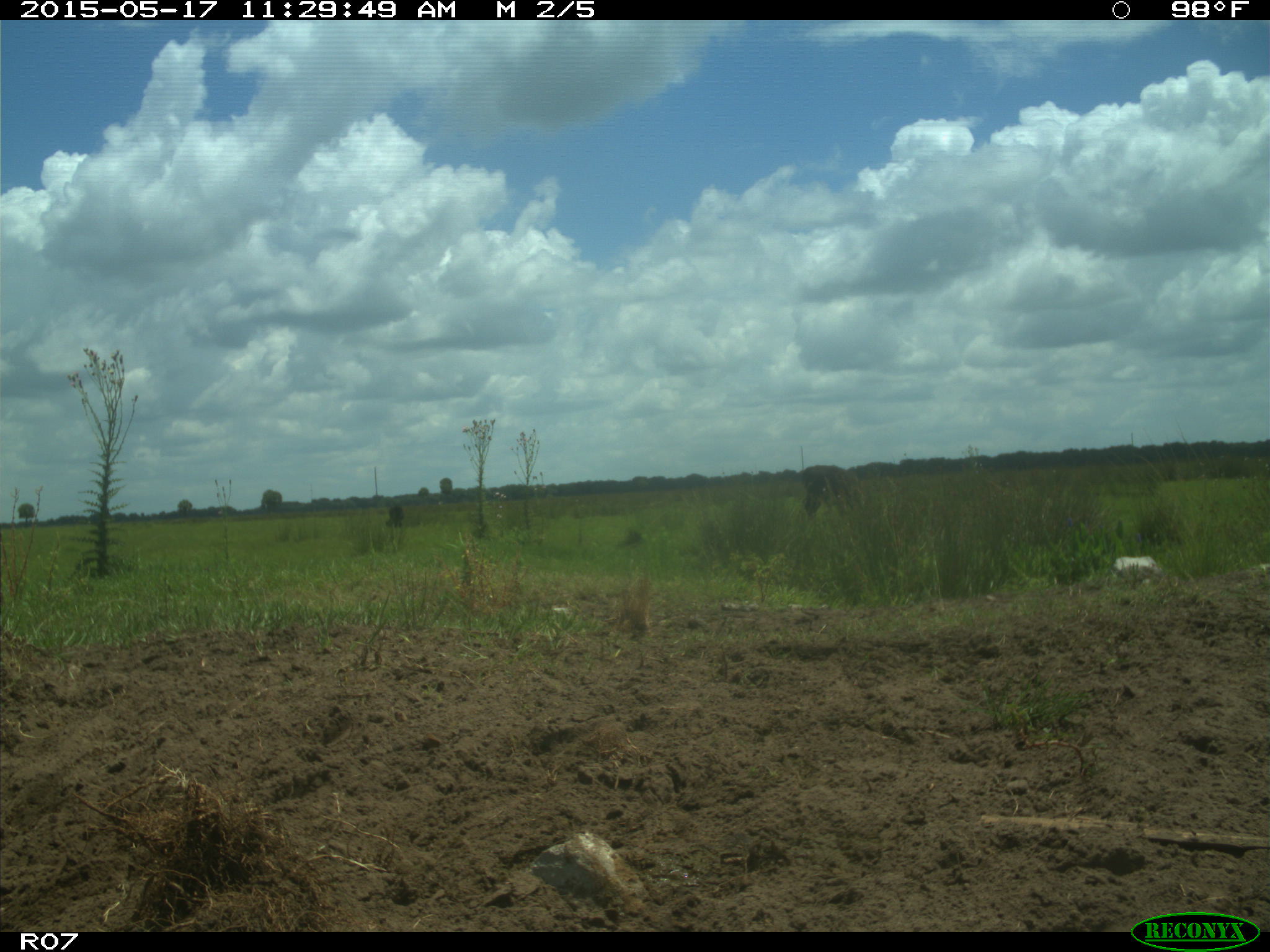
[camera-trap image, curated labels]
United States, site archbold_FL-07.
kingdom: Animalia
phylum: Chordata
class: Mammalia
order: Artiodactyla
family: Bovidae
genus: Bos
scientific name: Bos taurus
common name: domestic cow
Bos taurus (domestic cow).